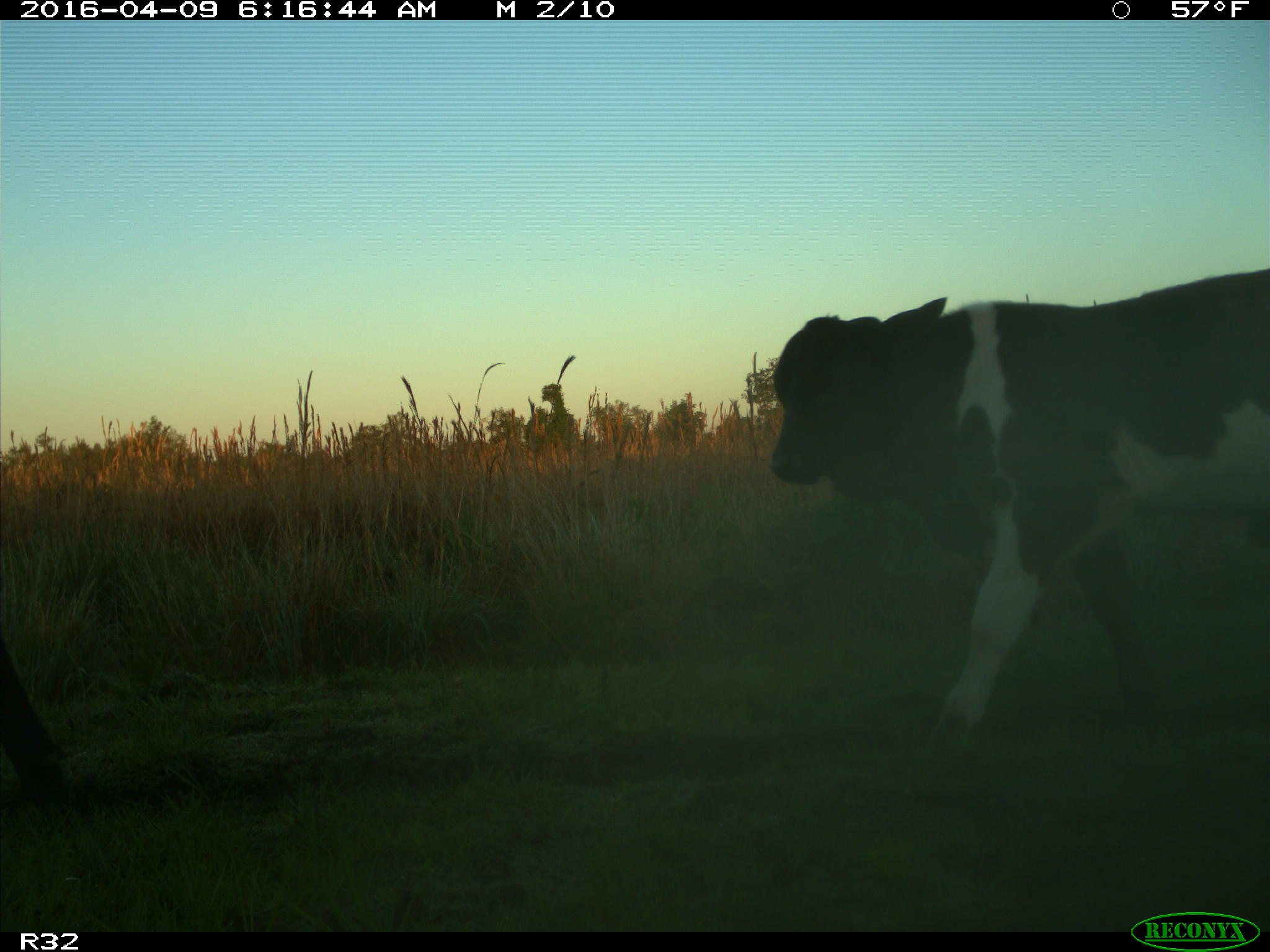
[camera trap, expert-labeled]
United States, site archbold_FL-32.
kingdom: Animalia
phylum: Chordata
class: Mammalia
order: Artiodactyla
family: Bovidae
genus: Bos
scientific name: Bos taurus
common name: domestic cow